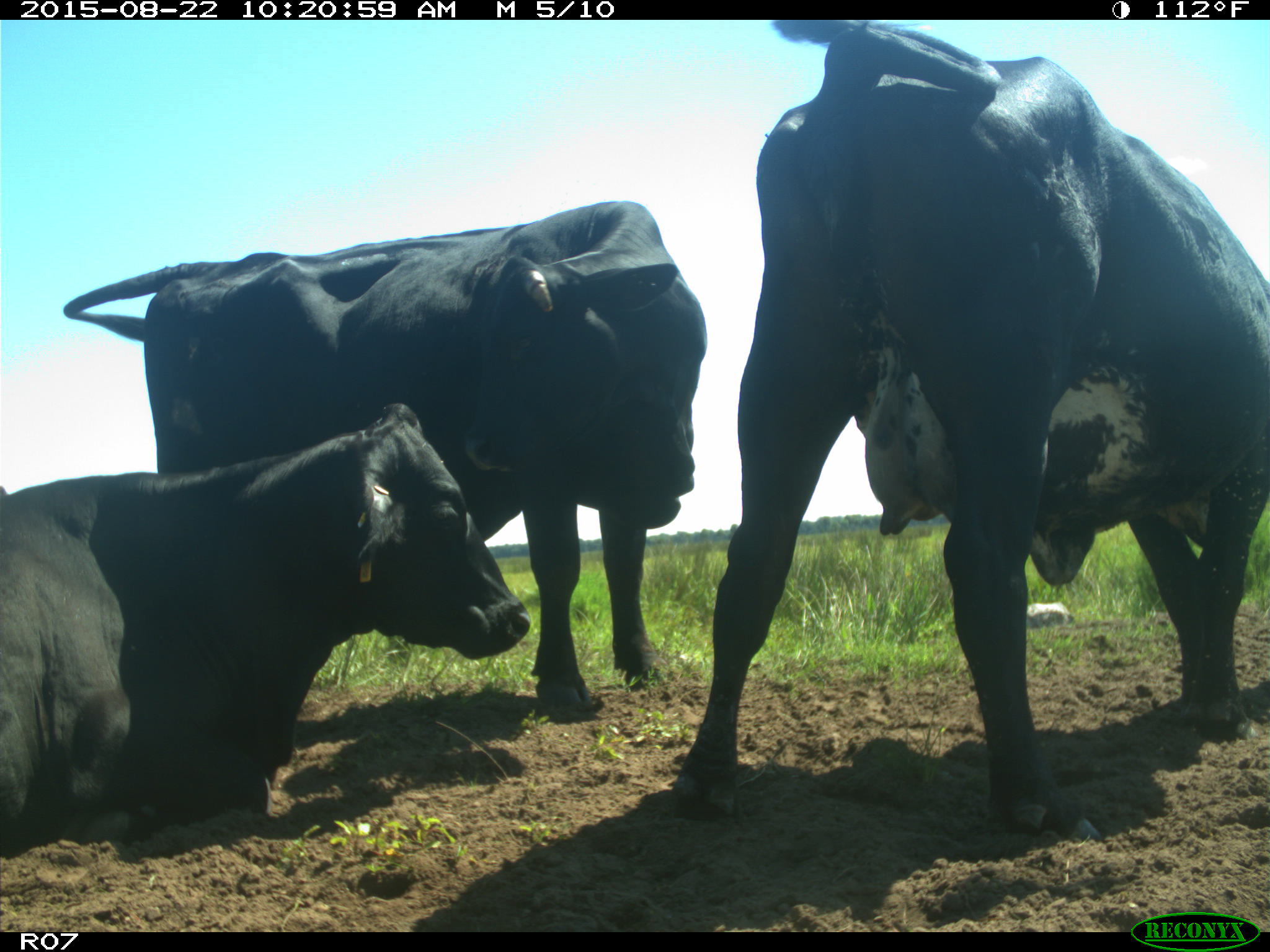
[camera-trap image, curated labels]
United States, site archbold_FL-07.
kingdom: Animalia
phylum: Chordata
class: Mammalia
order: Artiodactyla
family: Bovidae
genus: Bos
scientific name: Bos taurus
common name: domestic cow